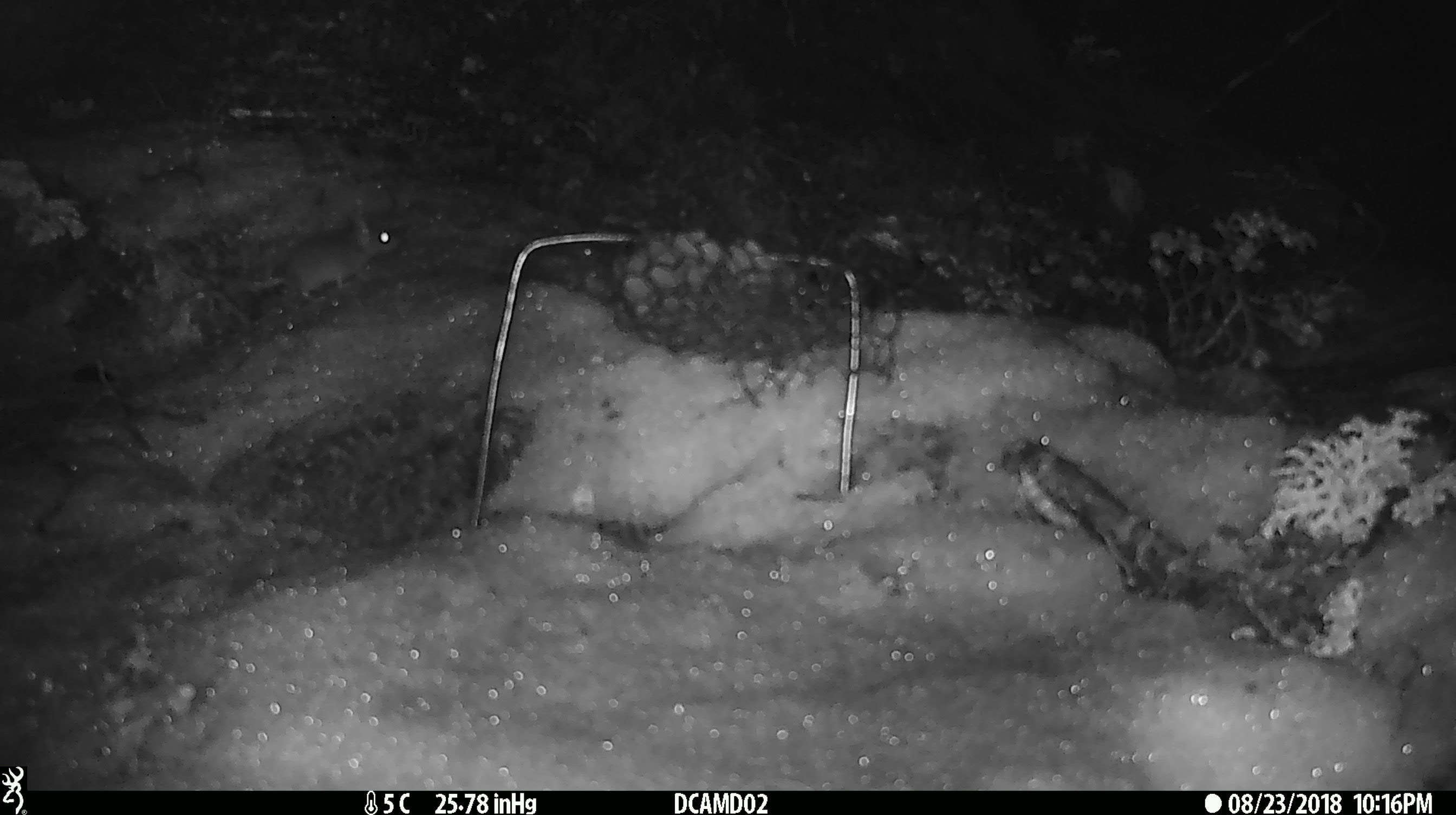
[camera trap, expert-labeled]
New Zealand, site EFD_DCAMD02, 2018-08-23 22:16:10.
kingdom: Animalia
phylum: Chordata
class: Mammalia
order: Rodentia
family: Muridae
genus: Mus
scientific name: Mus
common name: mouse